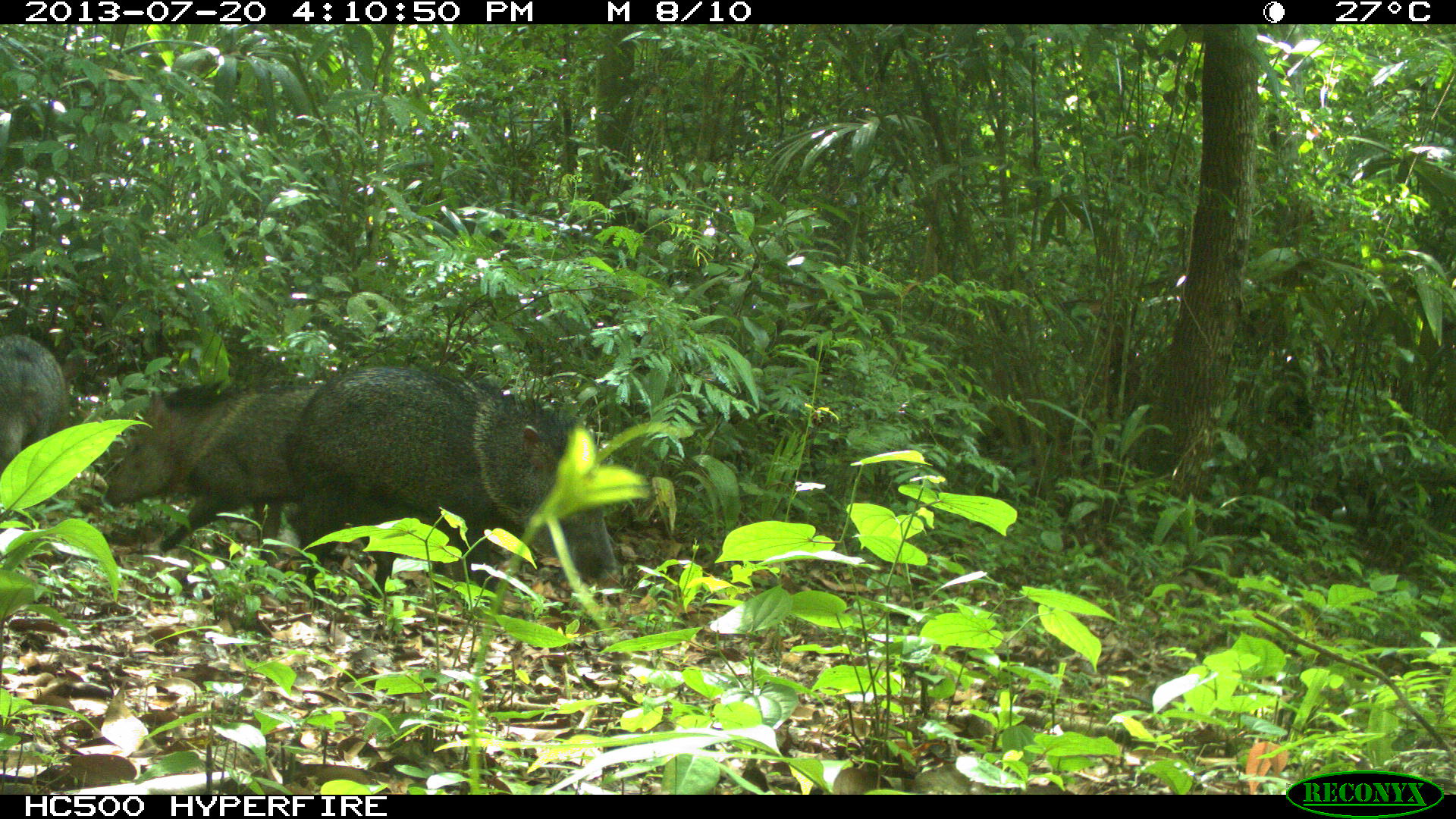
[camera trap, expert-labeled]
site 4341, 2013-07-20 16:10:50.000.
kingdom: Animalia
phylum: Chordata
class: Mammalia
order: Artiodactyla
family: Tayassuidae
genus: Pecari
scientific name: Pecari tajacu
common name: collared peccary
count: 2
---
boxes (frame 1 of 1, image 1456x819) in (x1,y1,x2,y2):
pecari tajacu: (281,365,619,596); (73,381,324,582); (0,332,84,472)